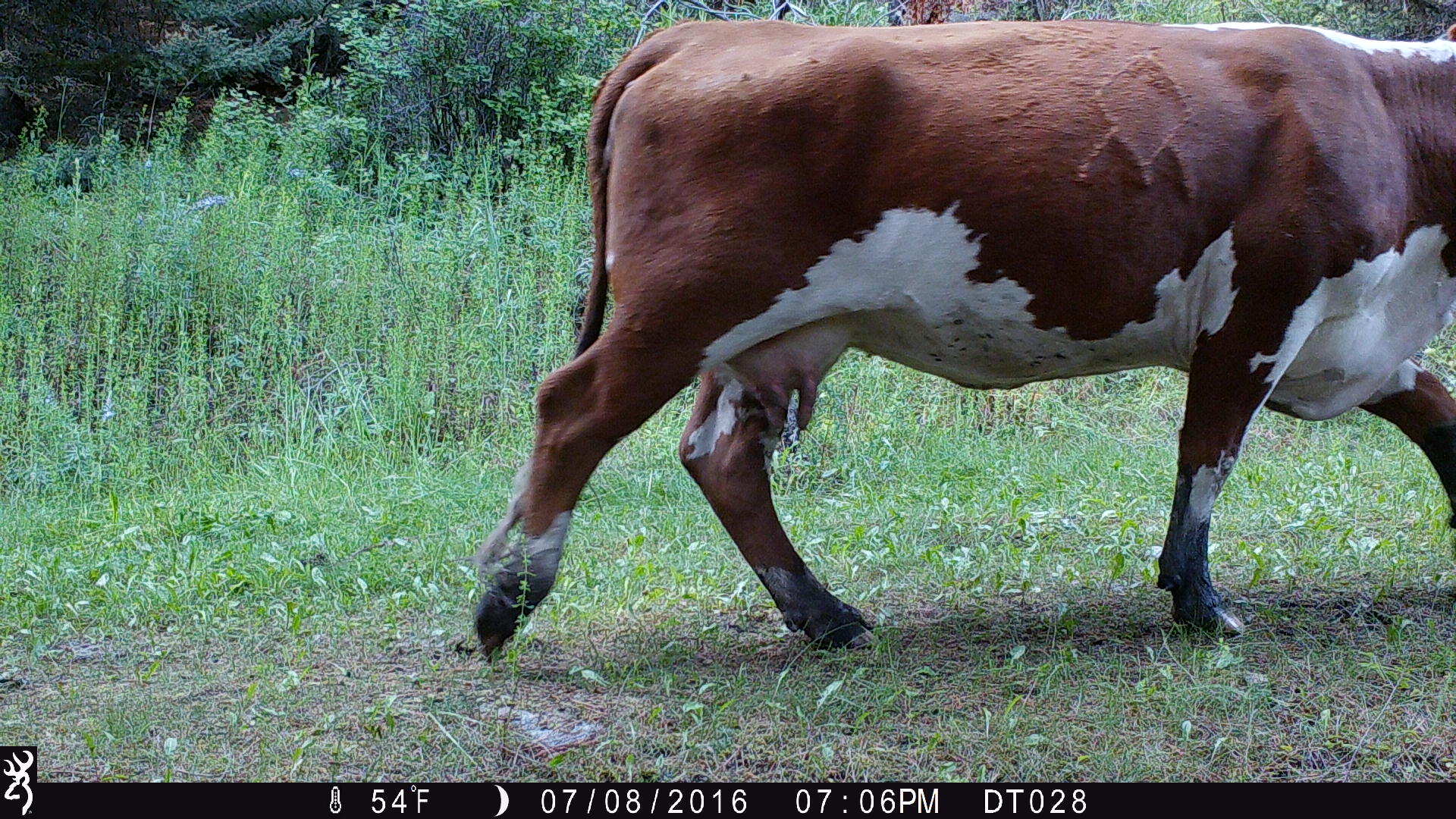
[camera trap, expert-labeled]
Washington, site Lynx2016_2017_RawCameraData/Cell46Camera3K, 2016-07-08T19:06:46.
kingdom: Animalia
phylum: Chordata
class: Mammalia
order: Artiodactyla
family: Bovidae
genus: Bos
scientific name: Bos taurus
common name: domestic cattle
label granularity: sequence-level